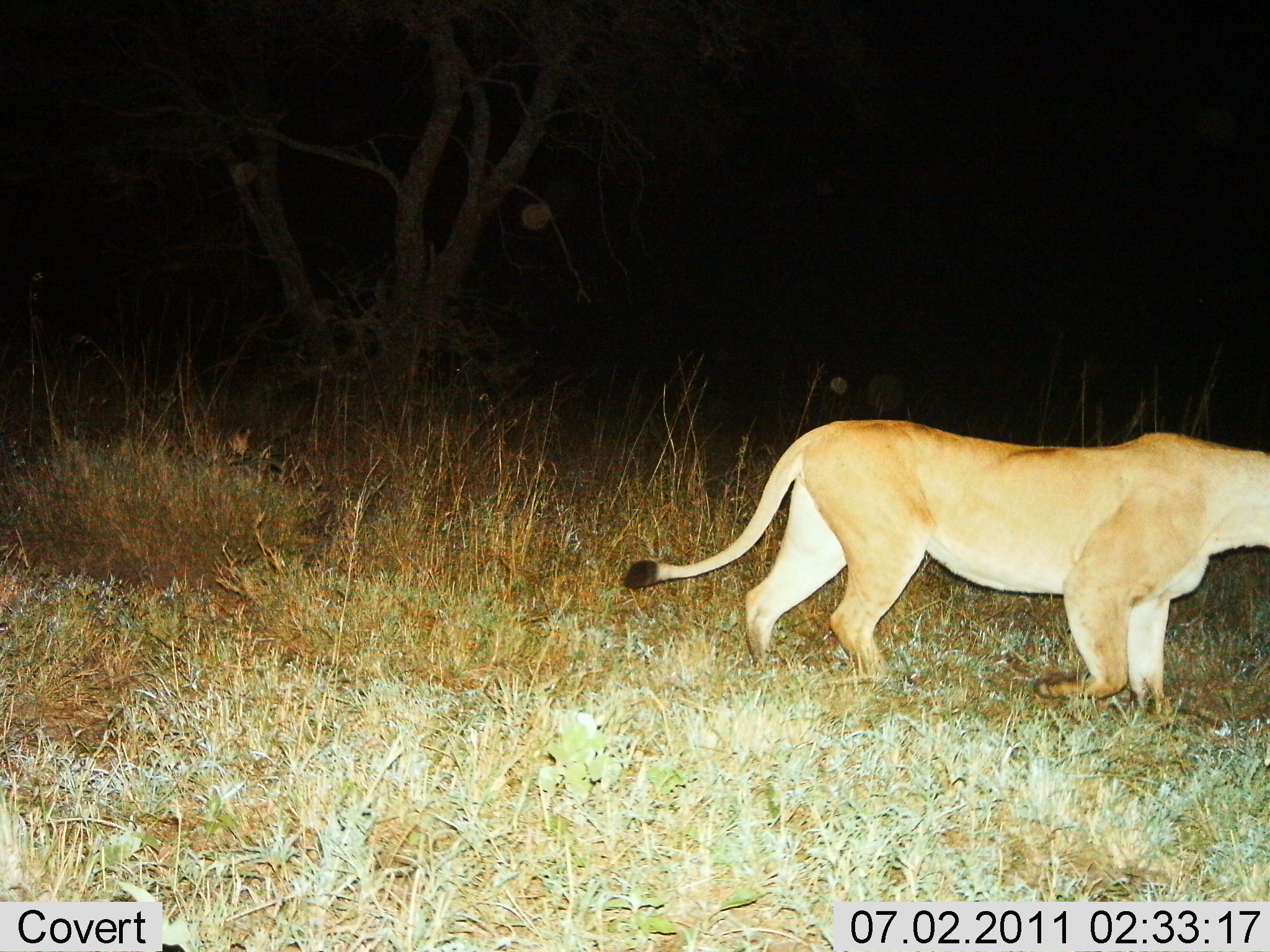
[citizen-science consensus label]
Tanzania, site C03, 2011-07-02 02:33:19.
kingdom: Animalia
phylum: Chordata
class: Mammalia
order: Carnivora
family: Felidae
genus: Panthera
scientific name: Panthera leo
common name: lion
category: lionfemale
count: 1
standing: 18%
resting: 0%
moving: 82%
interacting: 9%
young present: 0%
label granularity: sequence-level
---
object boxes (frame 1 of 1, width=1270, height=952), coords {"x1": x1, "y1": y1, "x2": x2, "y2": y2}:
animal: {"x1": 615, "y1": 417, "x2": 1270, "y2": 736}